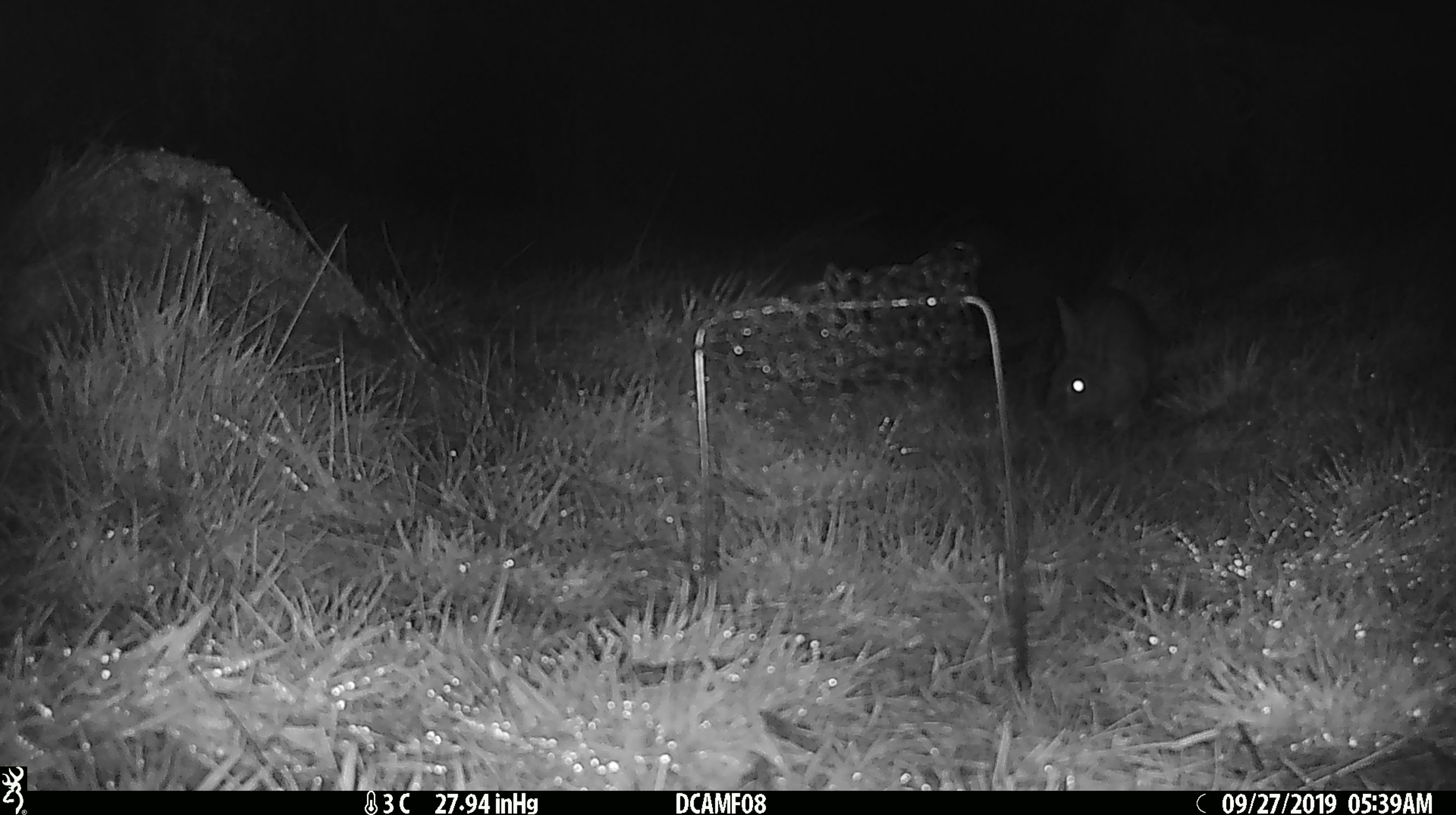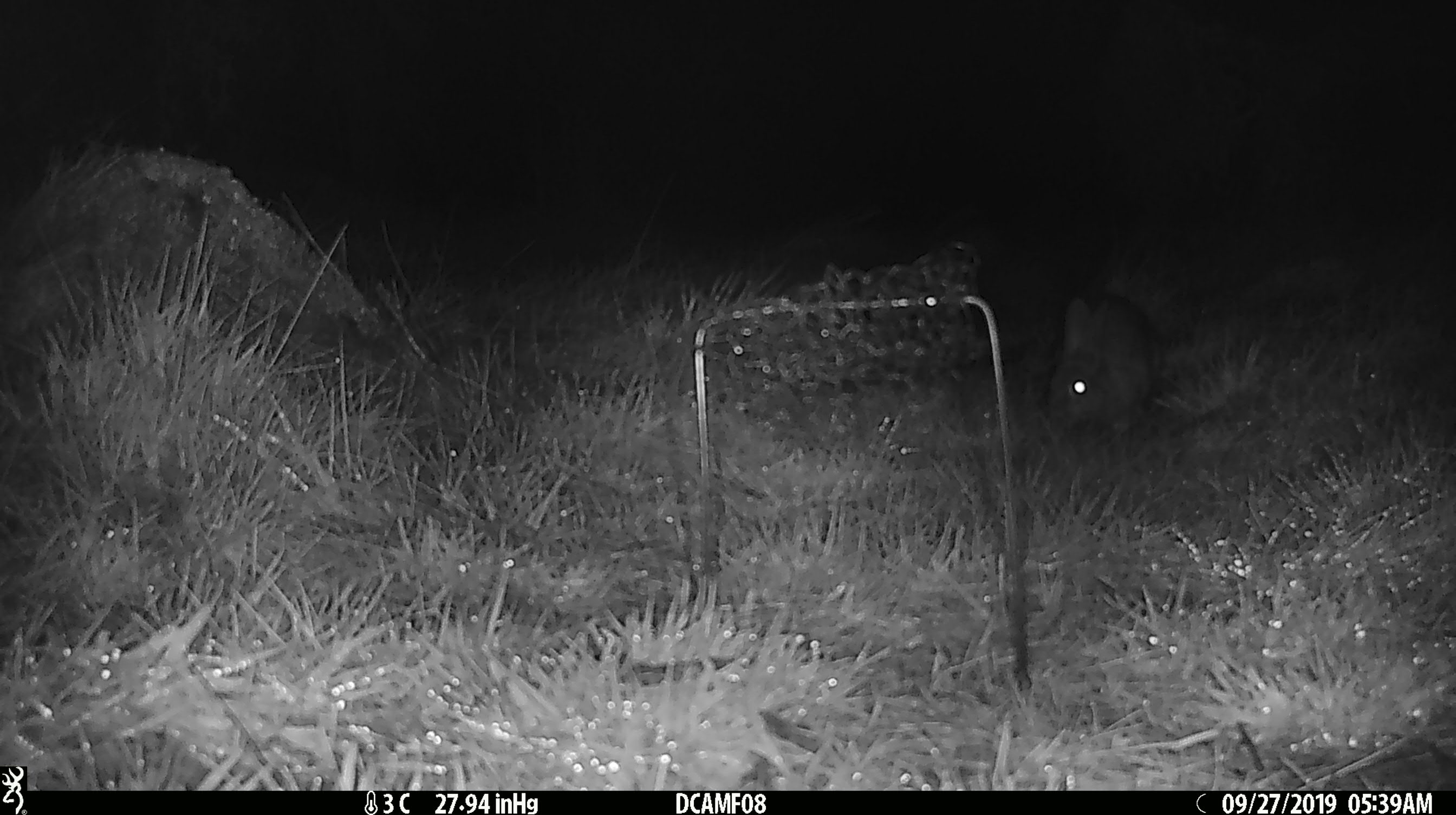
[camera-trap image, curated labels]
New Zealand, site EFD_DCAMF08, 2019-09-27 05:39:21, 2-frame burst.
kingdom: Animalia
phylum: Chordata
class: Mammalia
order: Lagomorpha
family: Leporidae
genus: Oryctolagus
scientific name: Oryctolagus cuniculus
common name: european rabbit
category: rabbit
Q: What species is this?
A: Rabbit (european rabbit) (Oryctolagus cuniculus).